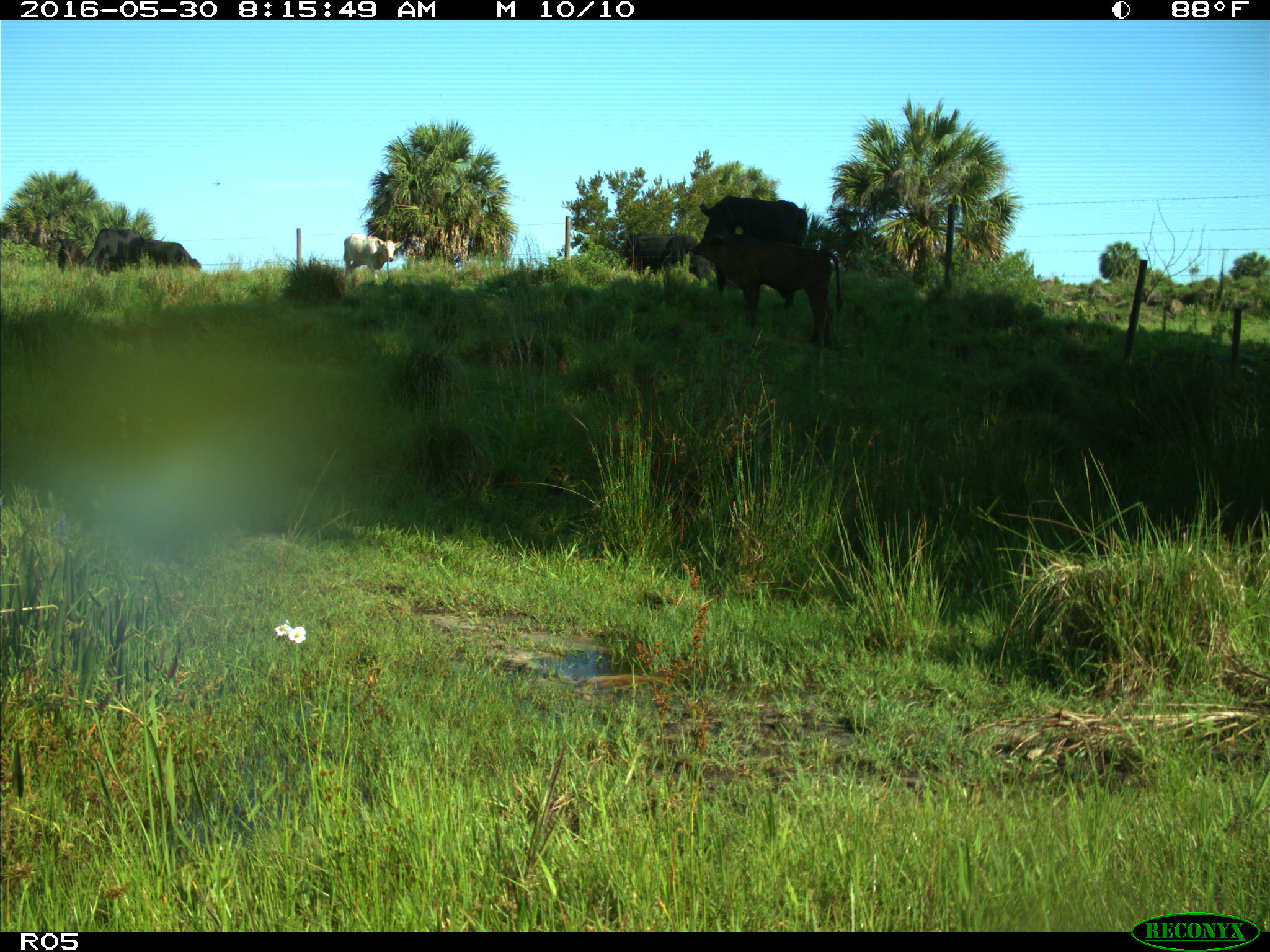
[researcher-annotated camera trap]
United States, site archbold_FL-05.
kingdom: Animalia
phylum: Chordata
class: Mammalia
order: Artiodactyla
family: Bovidae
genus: Bos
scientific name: Bos taurus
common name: domestic cow